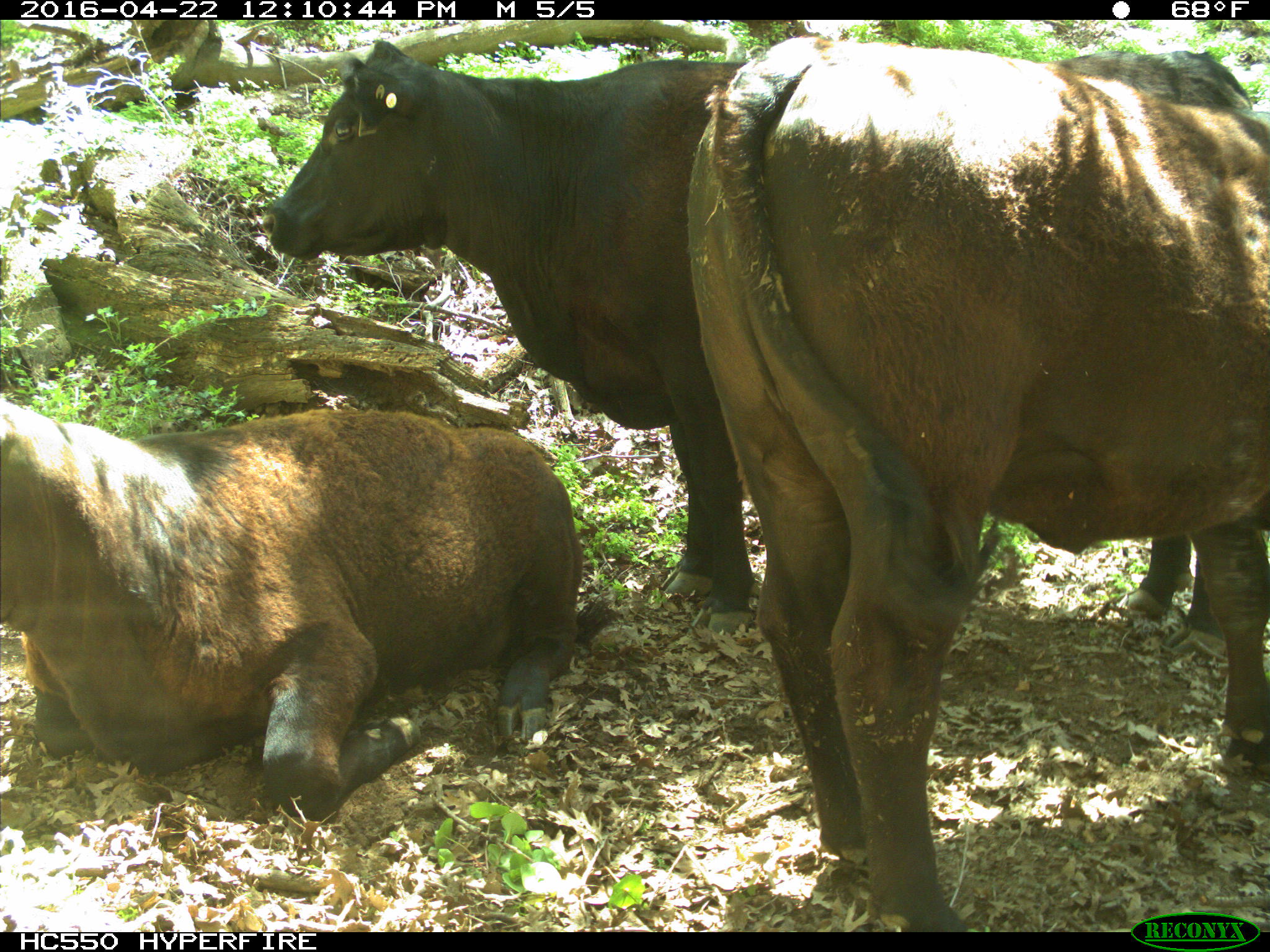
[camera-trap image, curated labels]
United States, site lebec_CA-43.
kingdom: Animalia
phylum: Chordata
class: Mammalia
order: Artiodactyla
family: Bovidae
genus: Bos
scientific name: Bos taurus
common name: domestic cow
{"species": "Bos taurus (domestic cow)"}